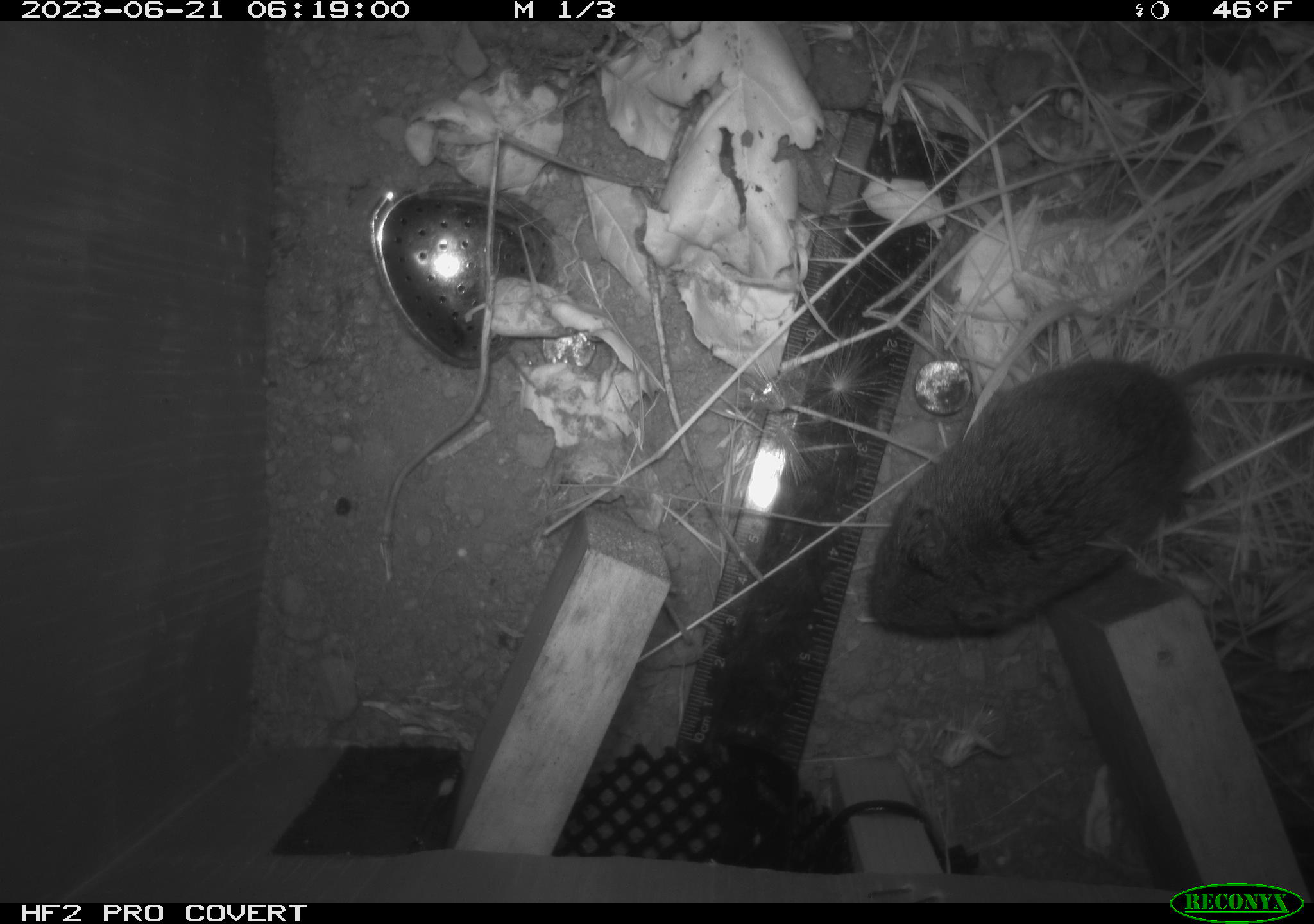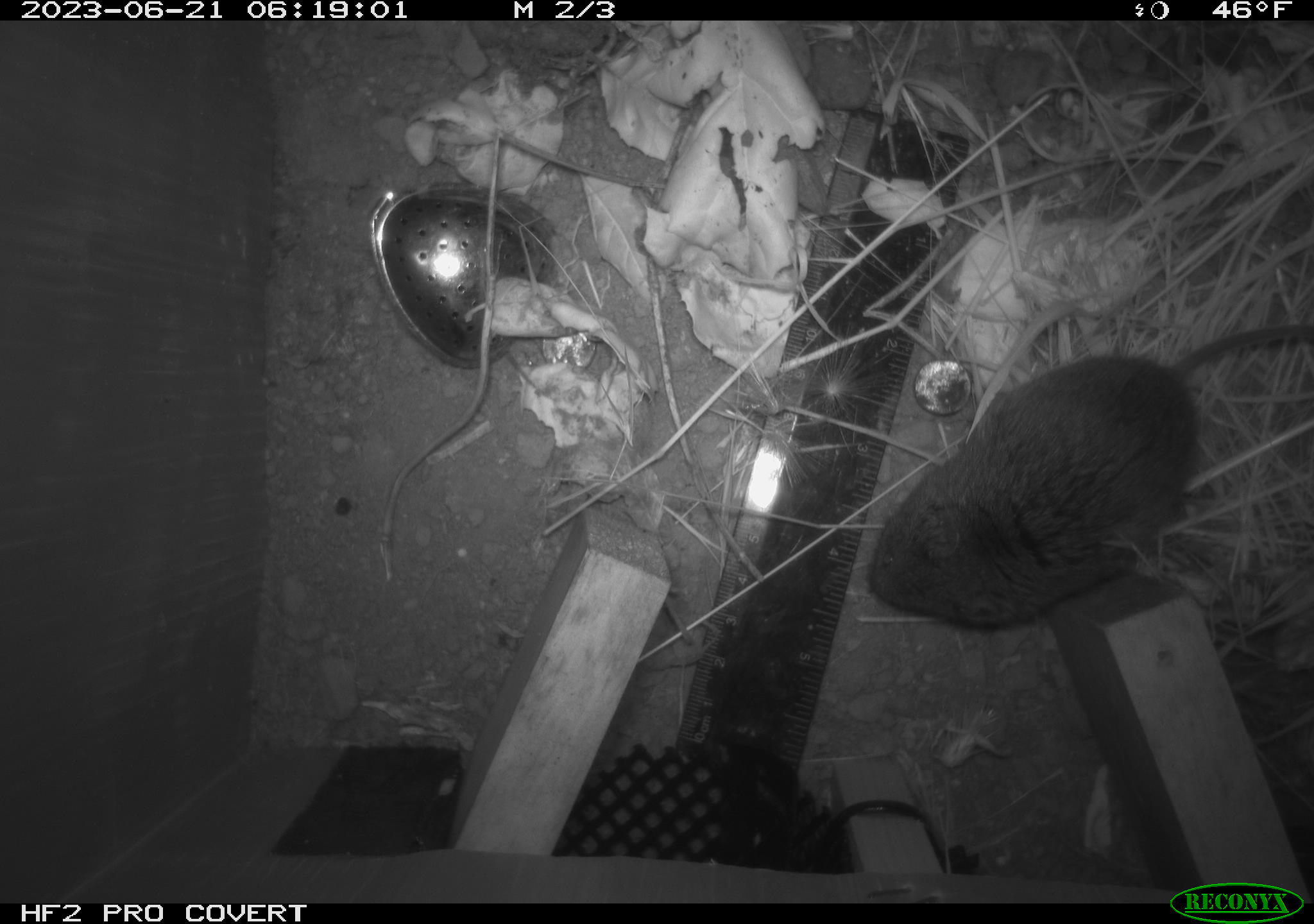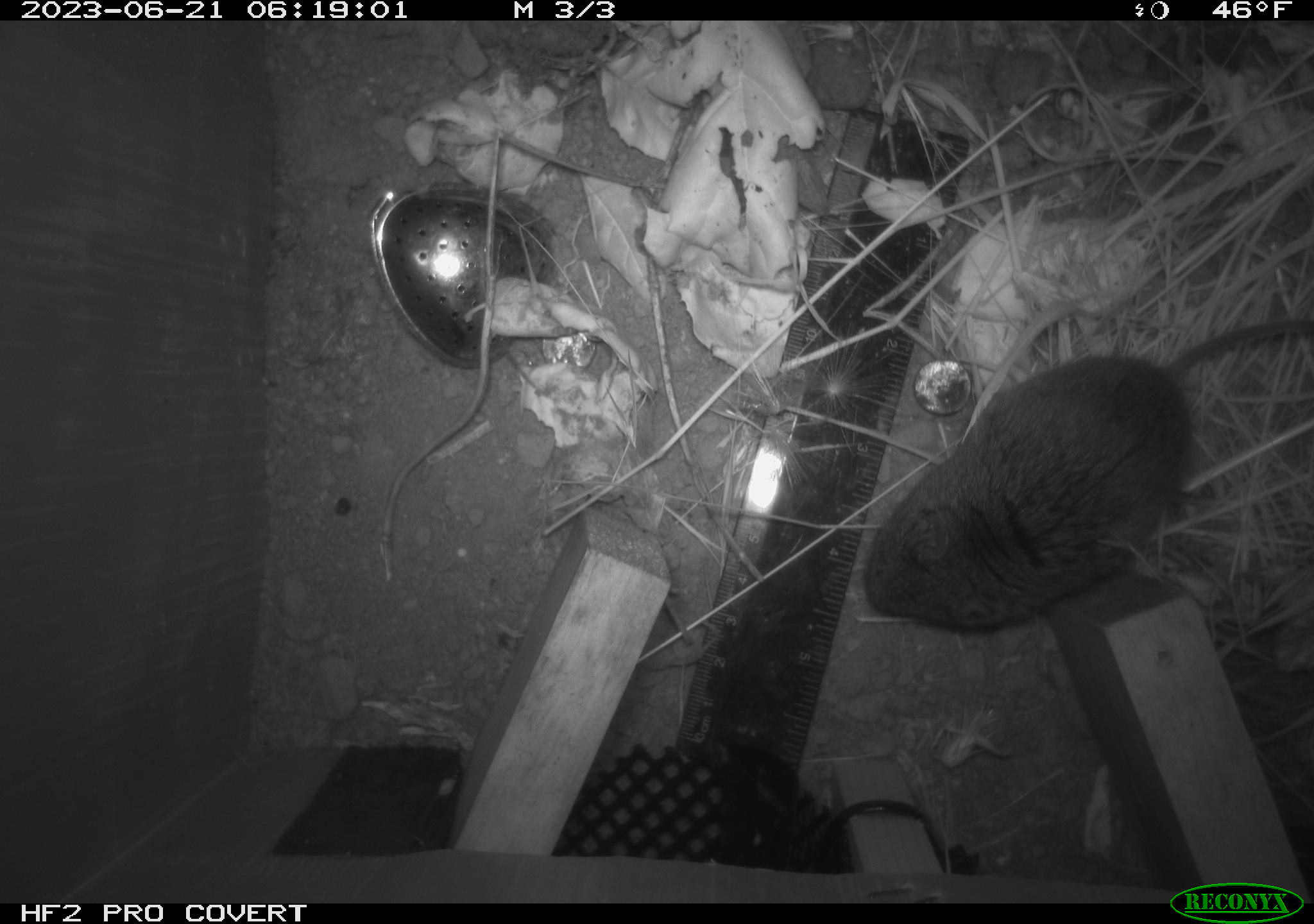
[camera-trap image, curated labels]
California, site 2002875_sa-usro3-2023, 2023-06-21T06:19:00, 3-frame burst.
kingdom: Animalia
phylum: Chordata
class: Mammalia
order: Rodentia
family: Cricetidae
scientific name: Arvicolinae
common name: voles, lemmings, and muskrats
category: arvicolinae subfamily